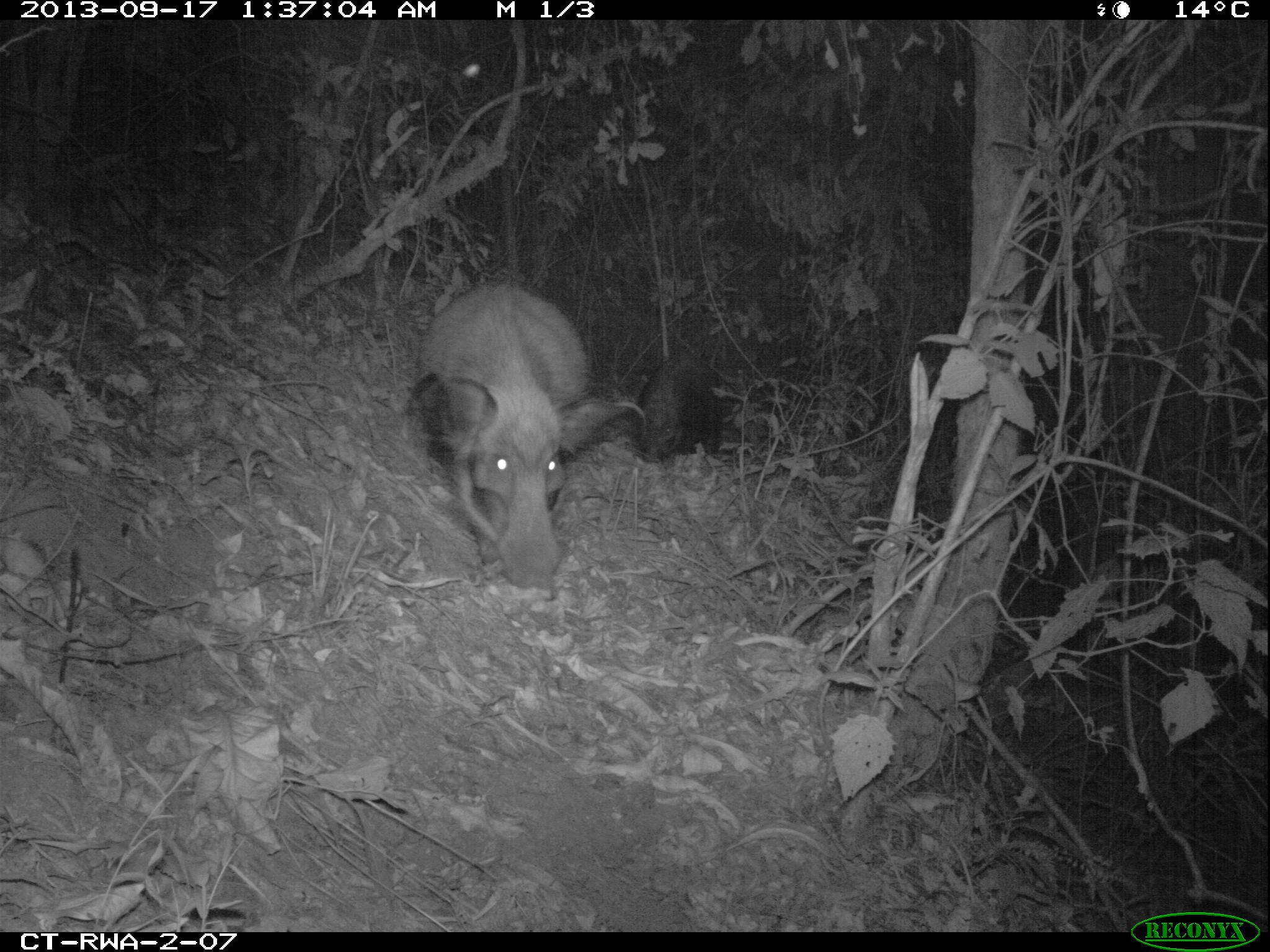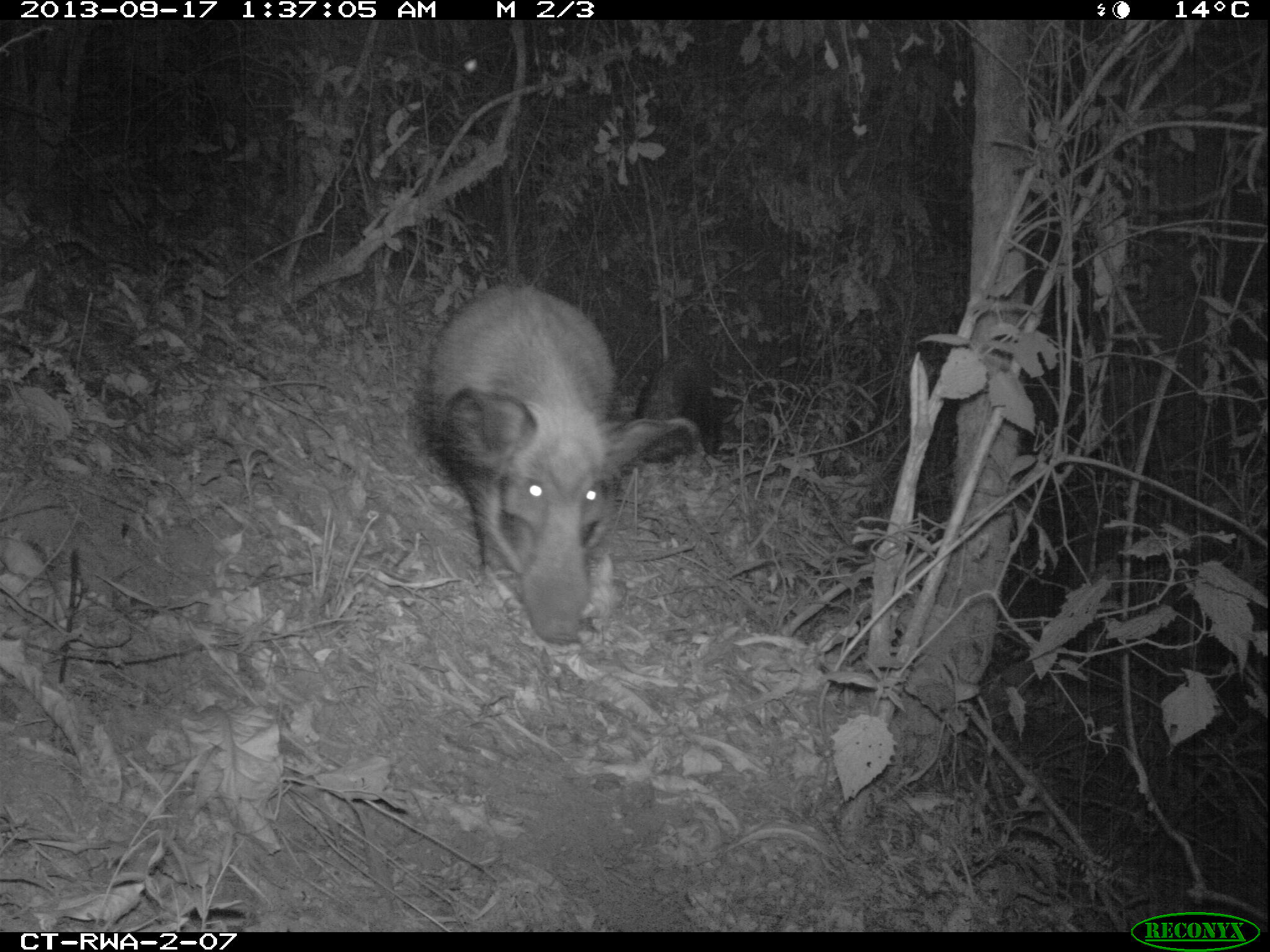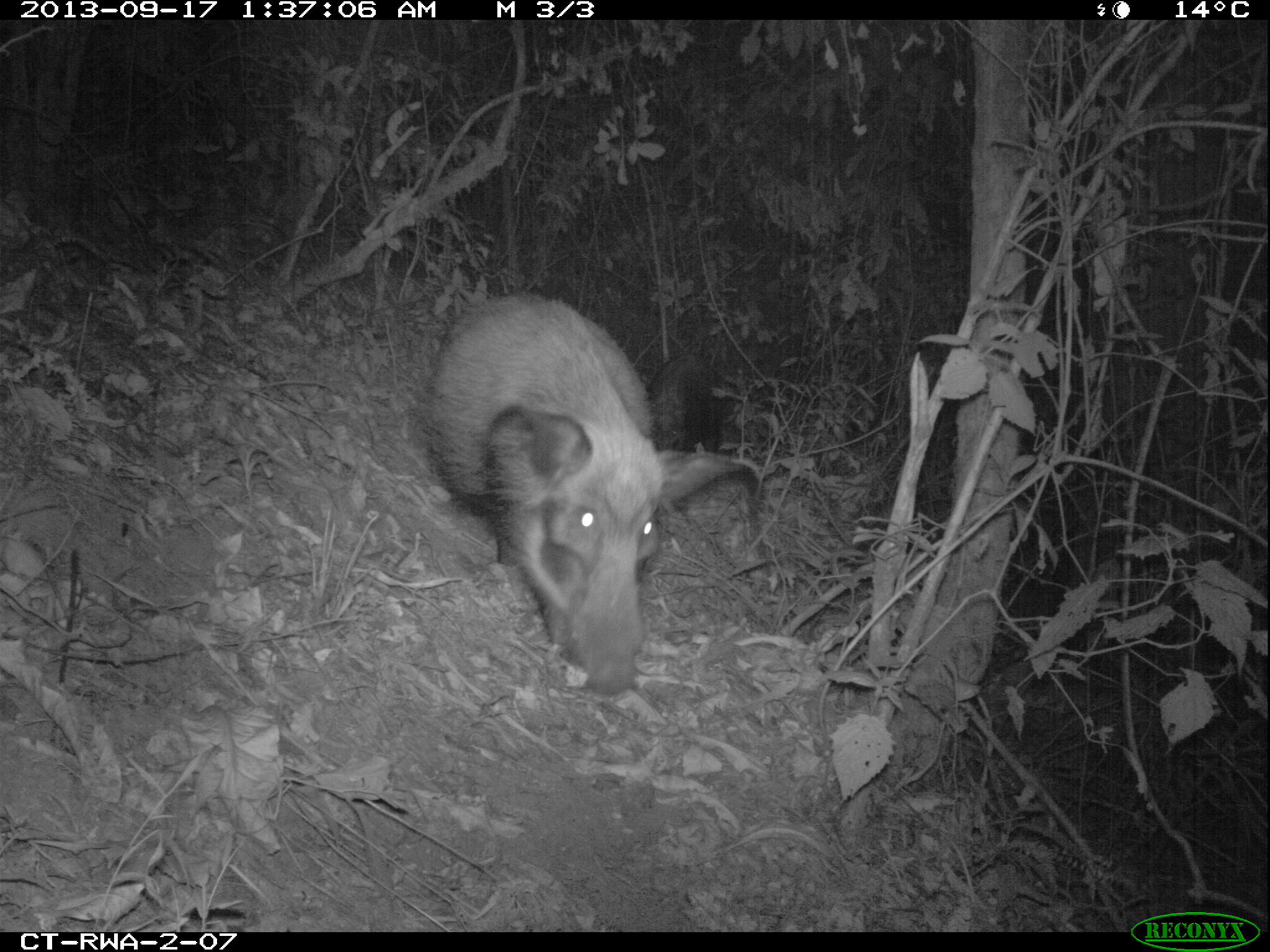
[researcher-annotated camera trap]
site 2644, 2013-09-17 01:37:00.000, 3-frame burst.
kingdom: Animalia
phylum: Chordata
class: Mammalia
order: Rodentia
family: Hystricidae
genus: Atherurus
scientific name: Atherurus africanus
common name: african brush-tailed porcupine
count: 2